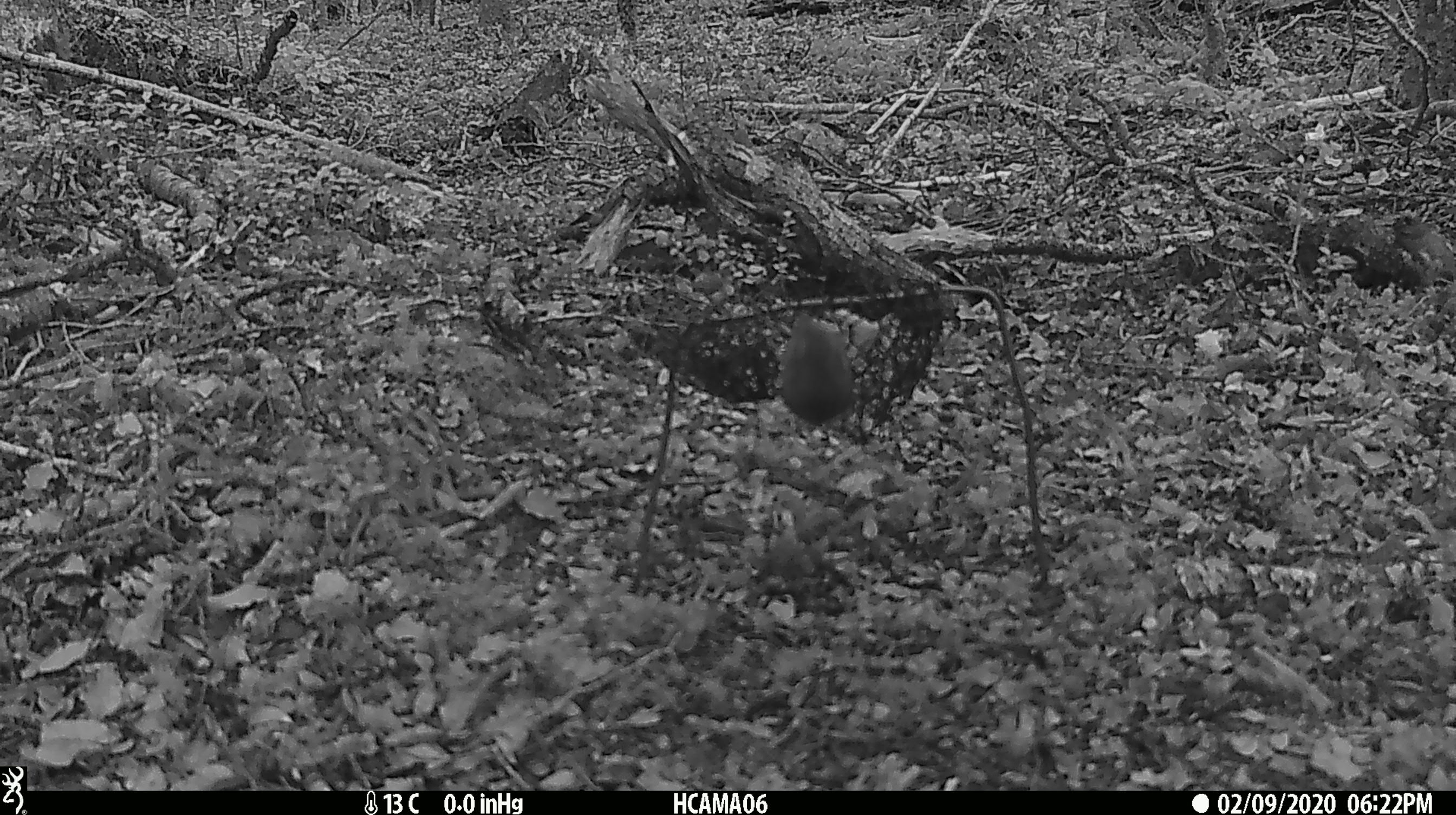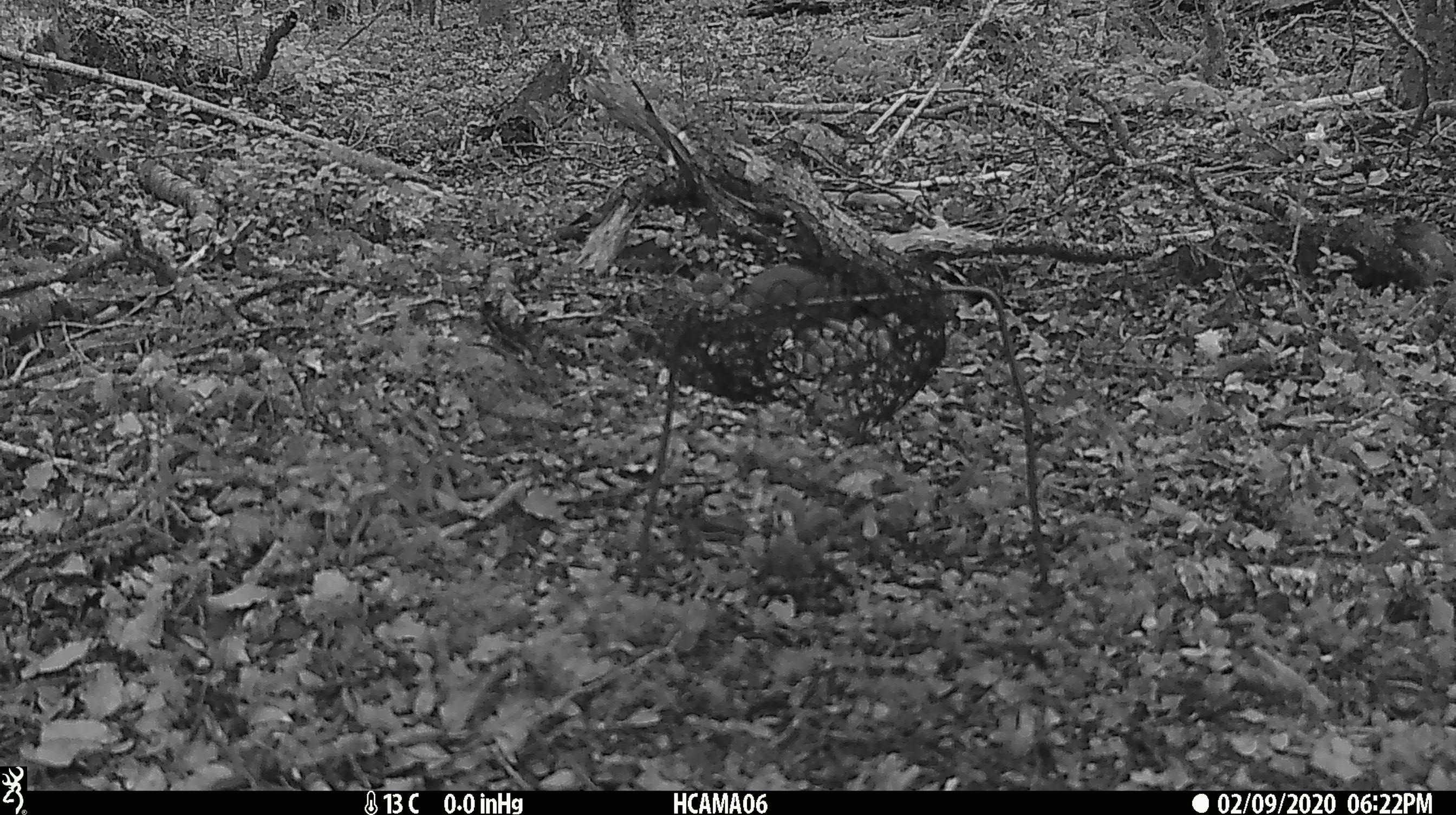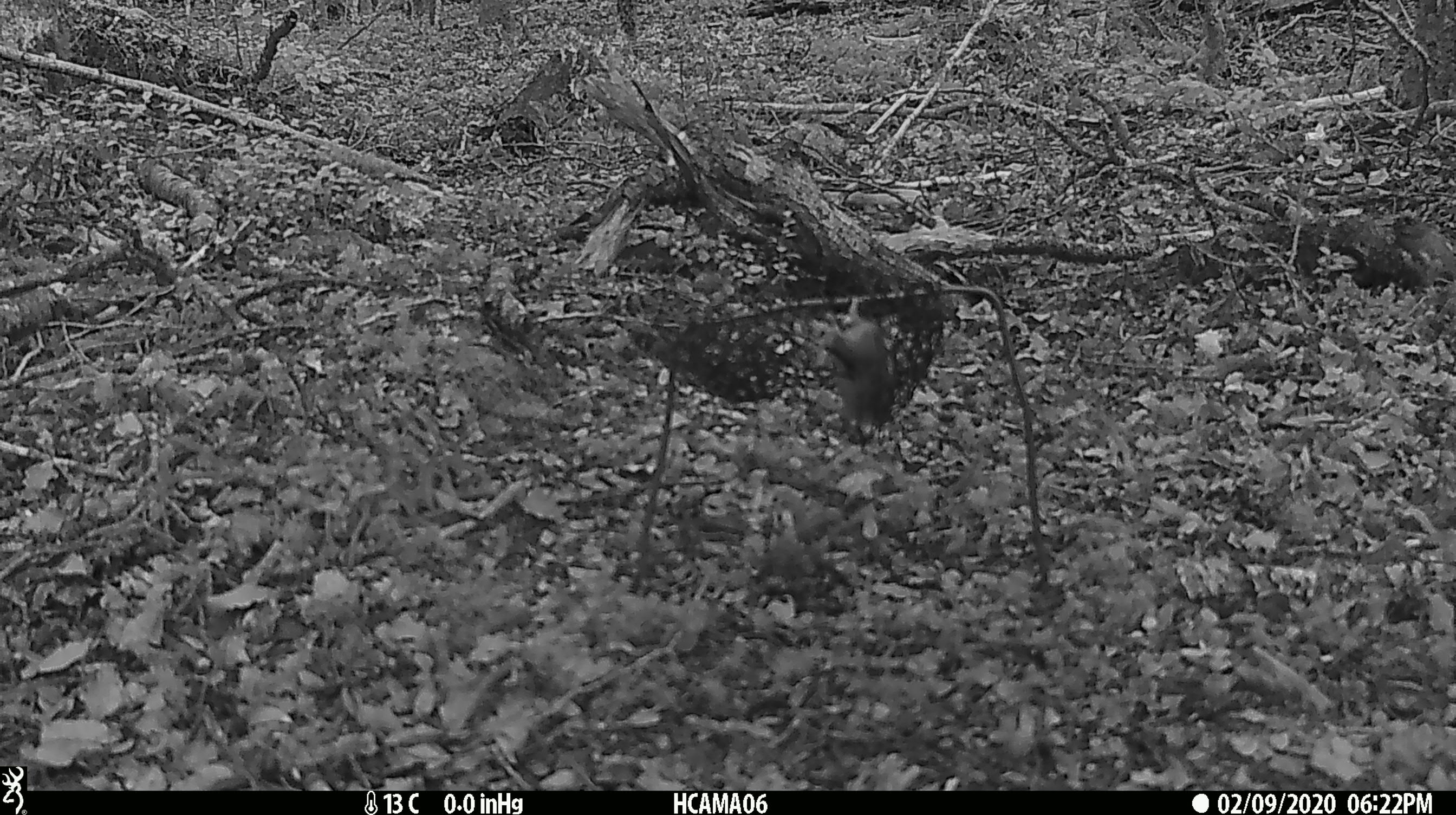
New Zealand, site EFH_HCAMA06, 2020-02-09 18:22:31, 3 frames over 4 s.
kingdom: Animalia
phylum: Chordata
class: Mammalia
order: Rodentia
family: Muridae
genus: Mus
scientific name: Mus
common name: mouse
Mouse (Mus).